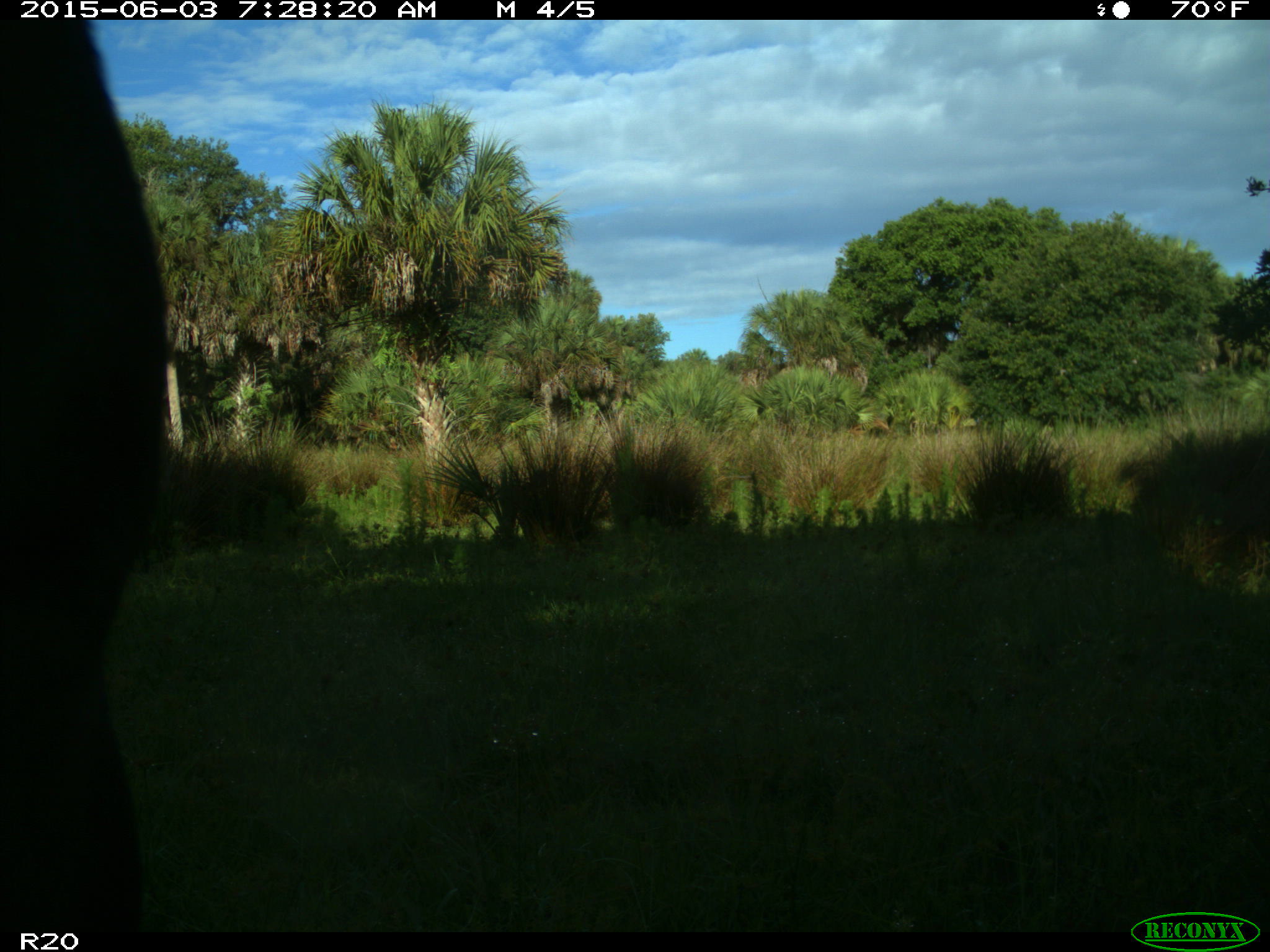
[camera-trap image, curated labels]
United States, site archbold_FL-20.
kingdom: Animalia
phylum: Chordata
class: Mammalia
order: Artiodactyla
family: Bovidae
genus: Bos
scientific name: Bos taurus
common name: domestic cow